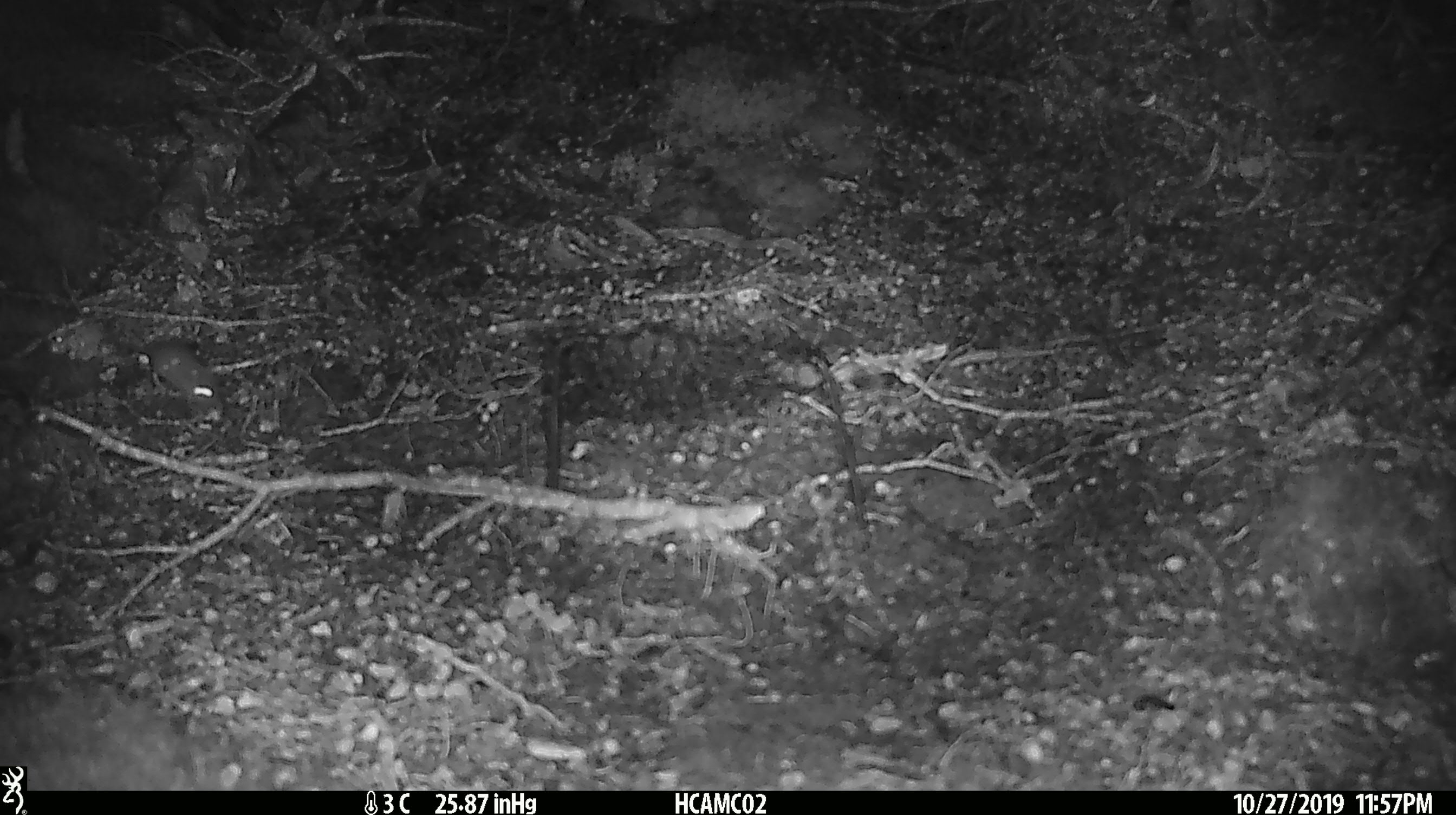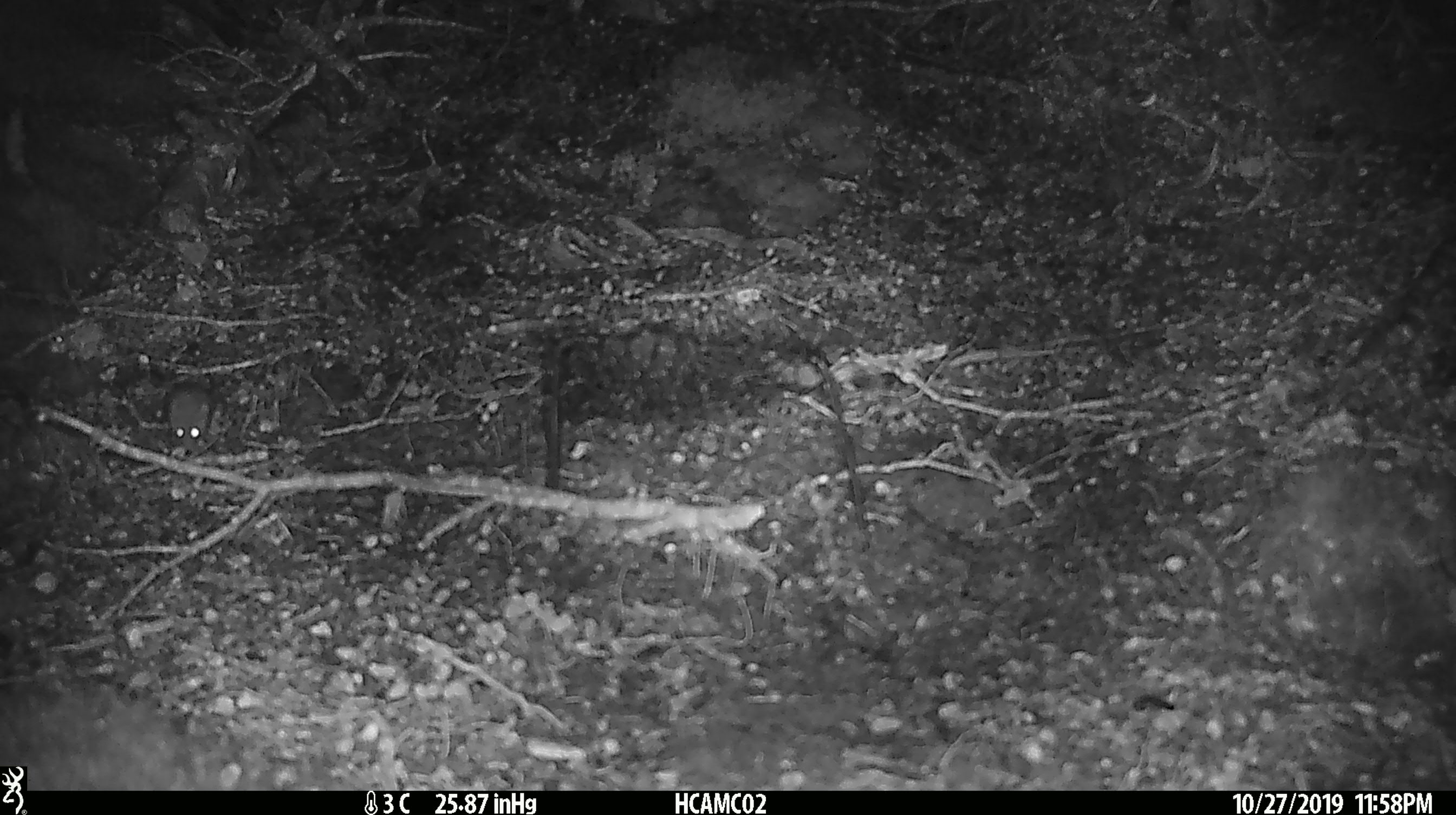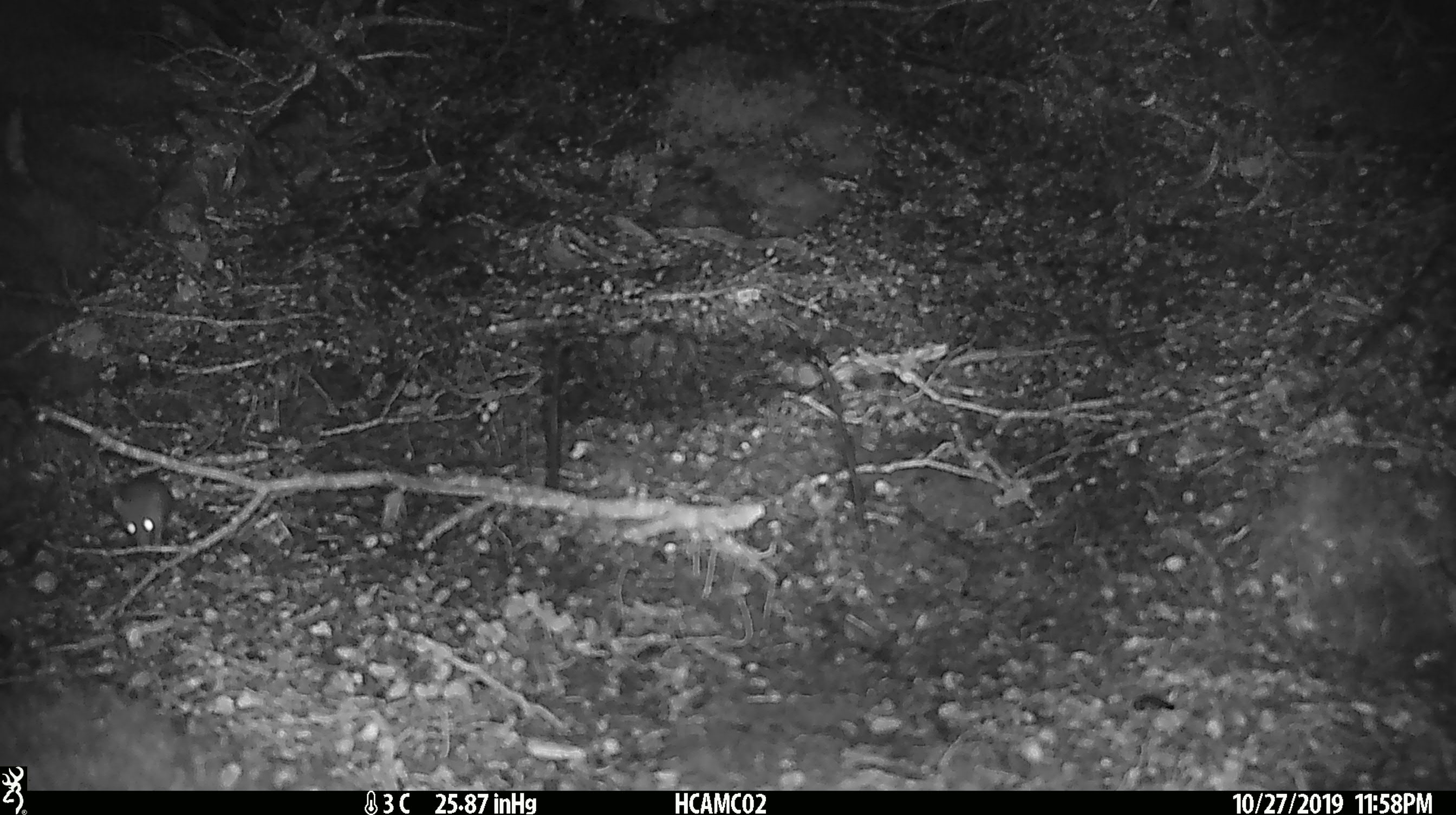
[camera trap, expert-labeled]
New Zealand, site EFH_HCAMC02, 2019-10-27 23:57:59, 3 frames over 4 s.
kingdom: Animalia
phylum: Chordata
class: Mammalia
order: Rodentia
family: Muridae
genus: Mus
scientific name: Mus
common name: mouse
Mouse (Mus).